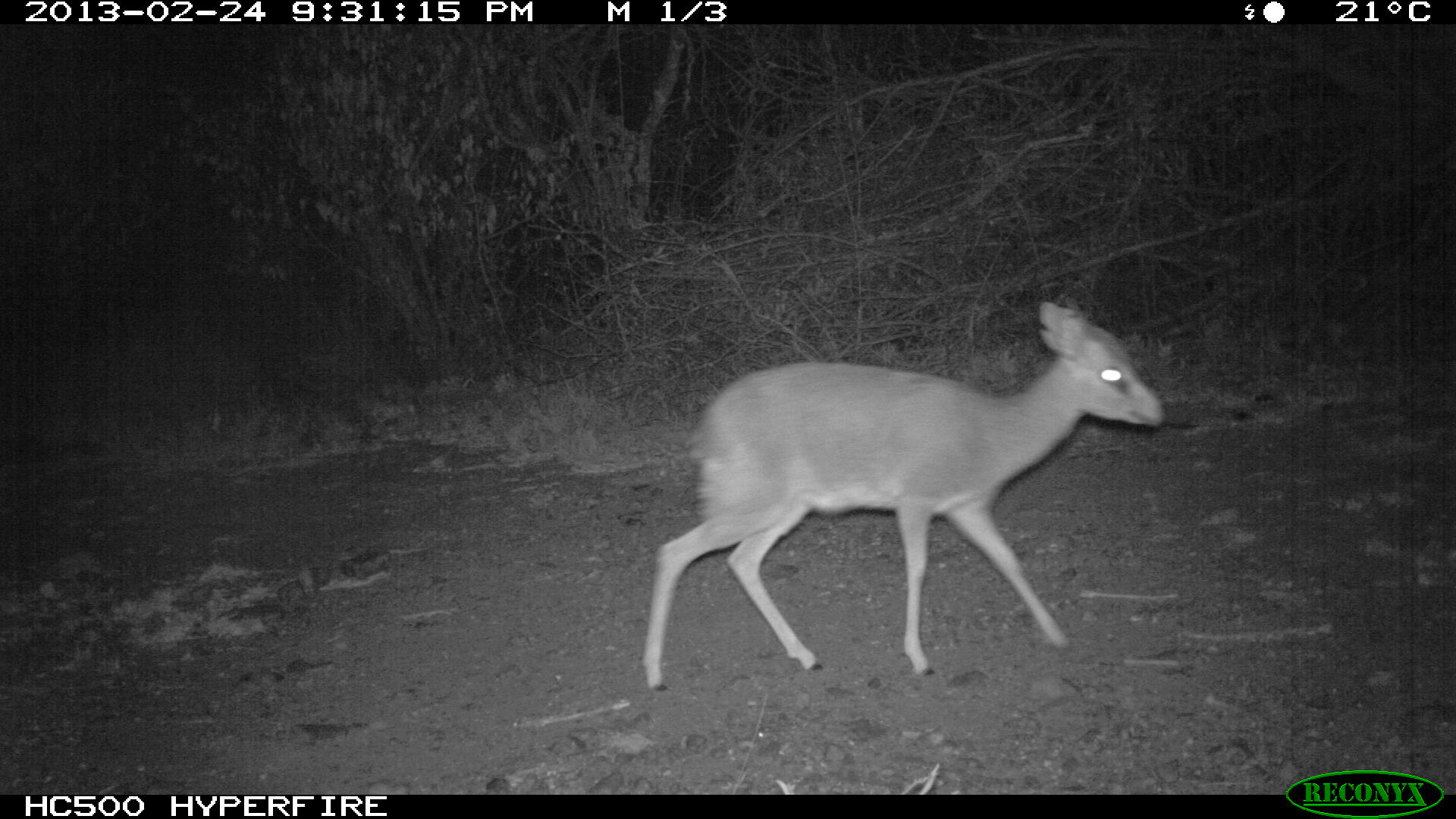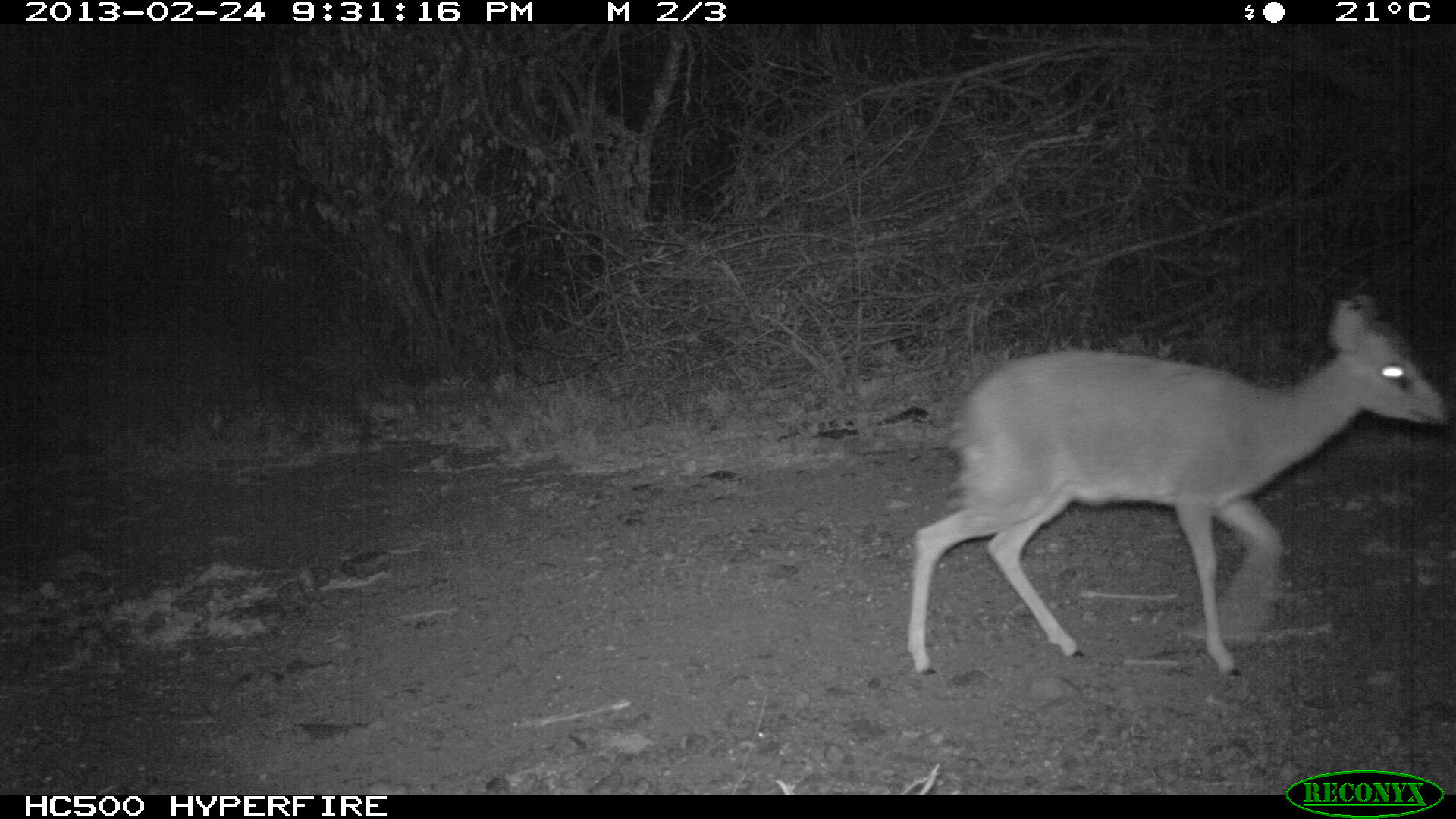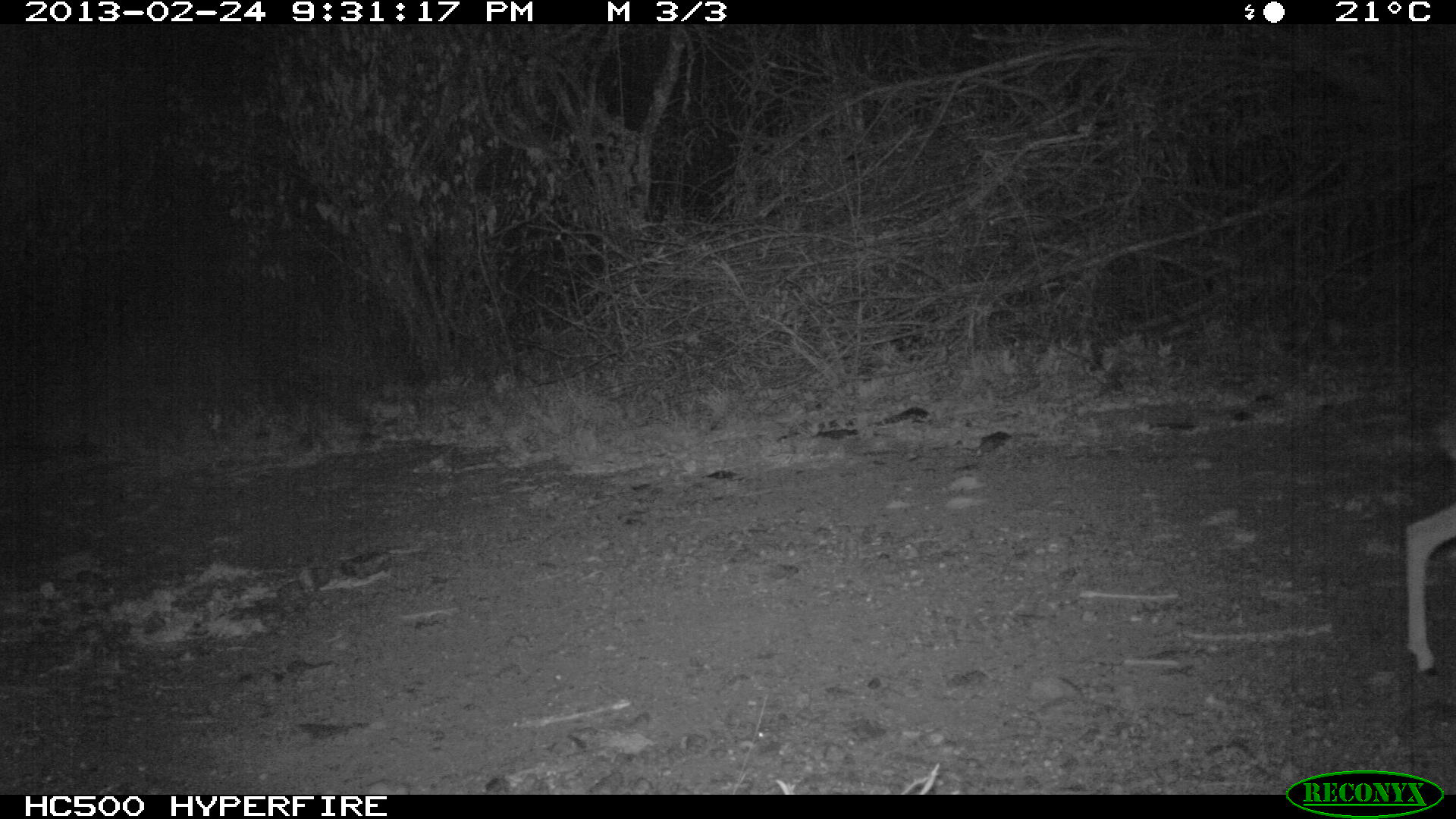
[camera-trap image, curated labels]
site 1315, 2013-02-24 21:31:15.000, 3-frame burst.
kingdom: Animalia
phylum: Chordata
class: Mammalia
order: Artiodactyla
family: Bovidae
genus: Madoqua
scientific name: Madoqua guentheri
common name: günther's dik-dik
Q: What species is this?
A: Madoqua guentheri (günther's dik-dik).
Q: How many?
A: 1.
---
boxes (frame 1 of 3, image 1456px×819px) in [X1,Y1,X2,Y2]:
madoqua guentheri: [641,303,1163,690]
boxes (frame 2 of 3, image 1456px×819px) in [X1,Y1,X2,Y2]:
madoqua guentheri: [904,296,1448,679]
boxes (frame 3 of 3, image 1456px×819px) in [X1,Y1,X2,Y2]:
madoqua guentheri: [1404,495,1456,676]